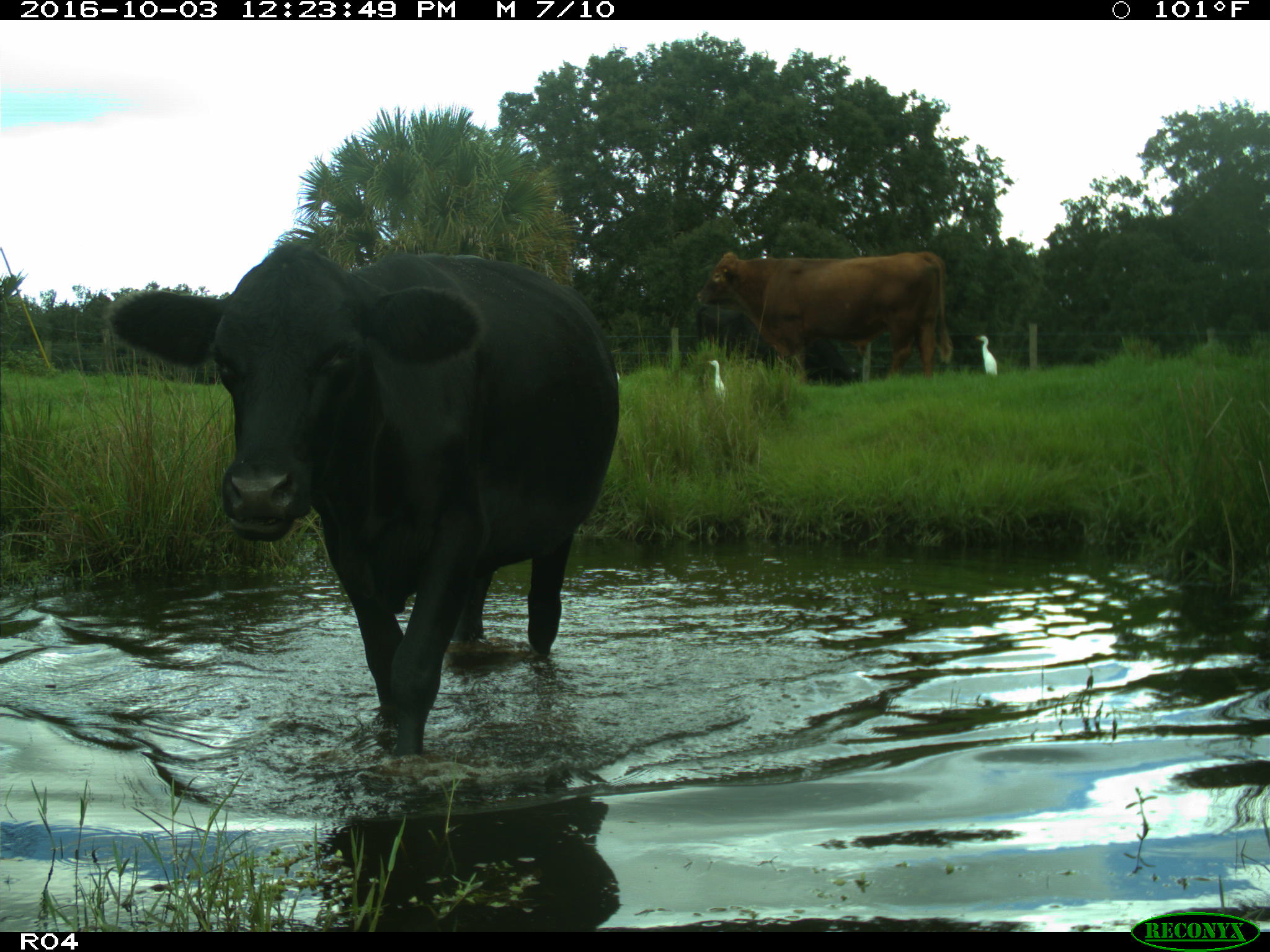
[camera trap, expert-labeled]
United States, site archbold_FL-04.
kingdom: Animalia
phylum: Chordata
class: Mammalia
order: Artiodactyla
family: Bovidae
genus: Bos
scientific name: Bos taurus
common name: domestic cow